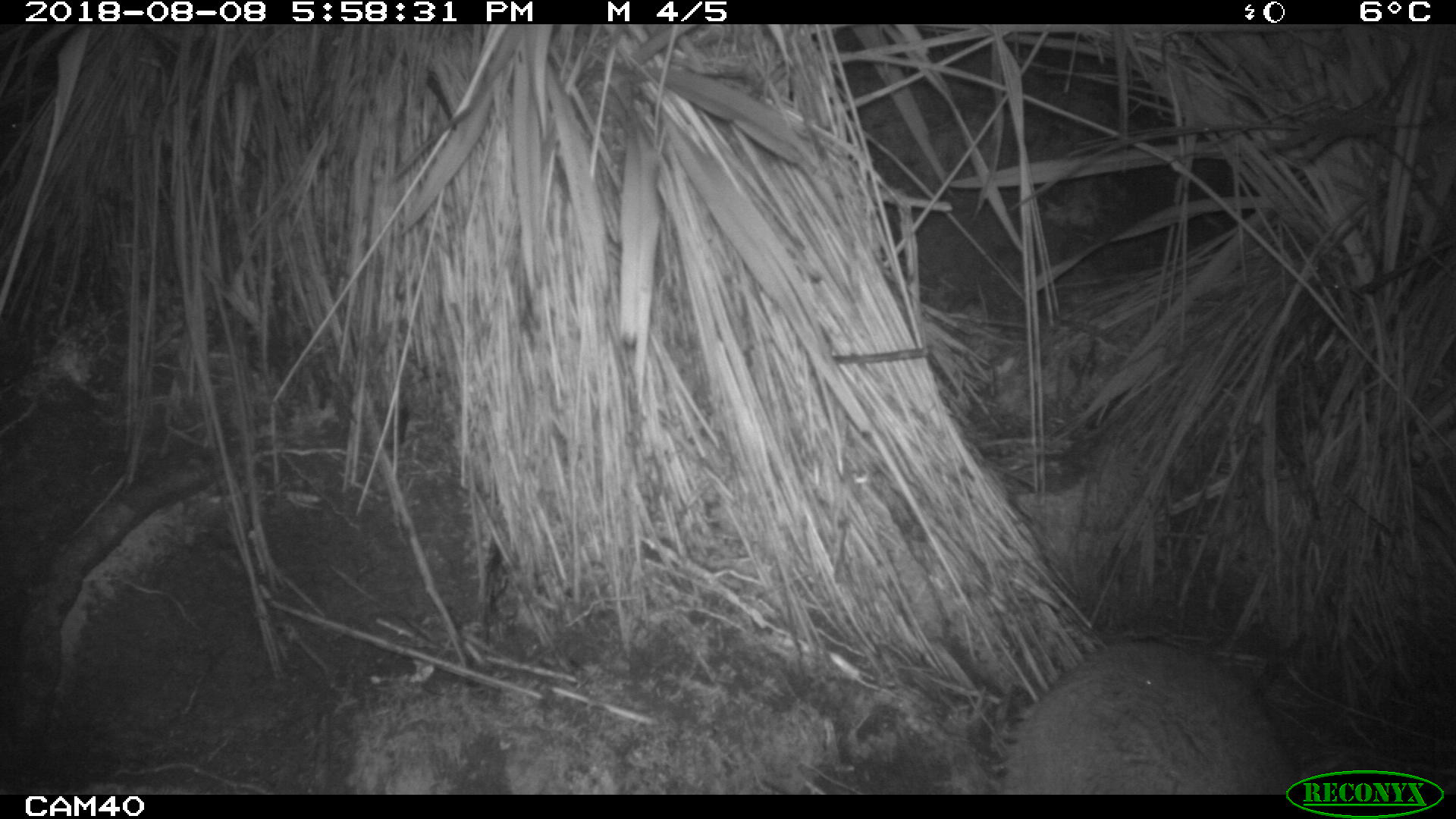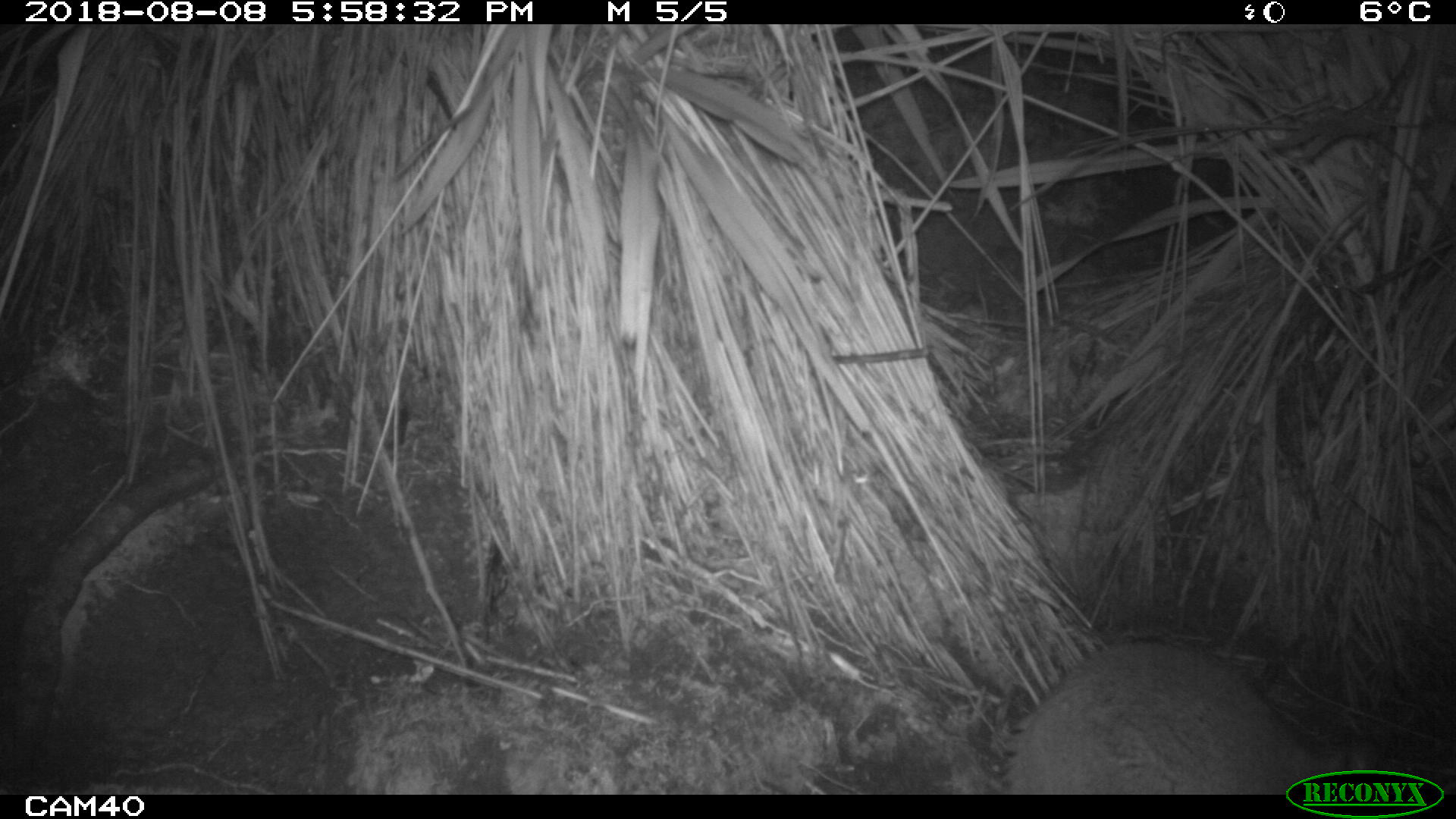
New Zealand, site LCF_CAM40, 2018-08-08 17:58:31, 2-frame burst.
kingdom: Animalia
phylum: Chordata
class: Mammalia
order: Diprotodontia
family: Macropodidae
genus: Notamacropus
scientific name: Notamacropus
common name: wallaby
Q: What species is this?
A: Wallaby (Notamacropus).